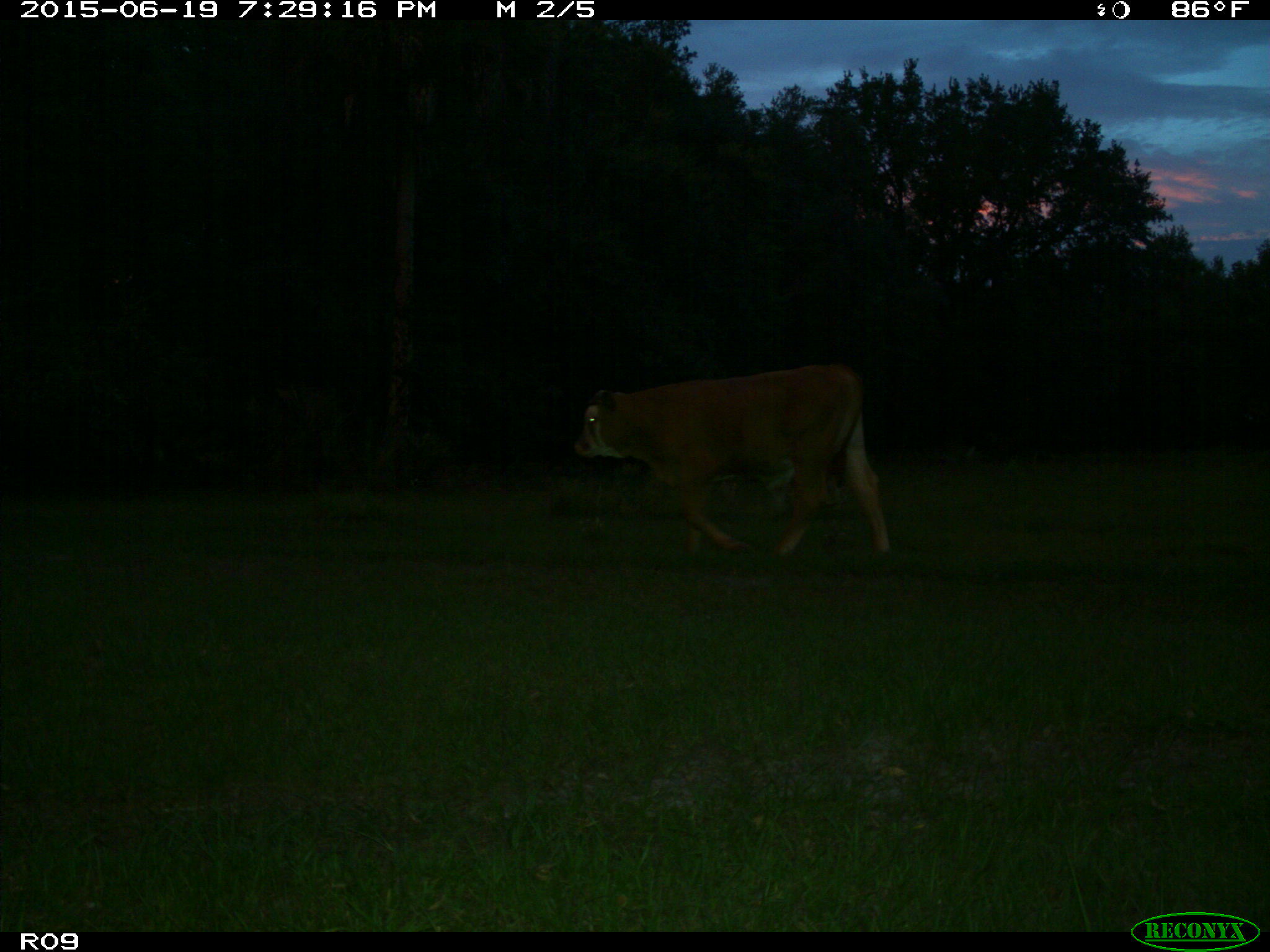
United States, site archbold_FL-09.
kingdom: Animalia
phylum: Chordata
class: Mammalia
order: Artiodactyla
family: Bovidae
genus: Bos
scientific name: Bos taurus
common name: domestic cow